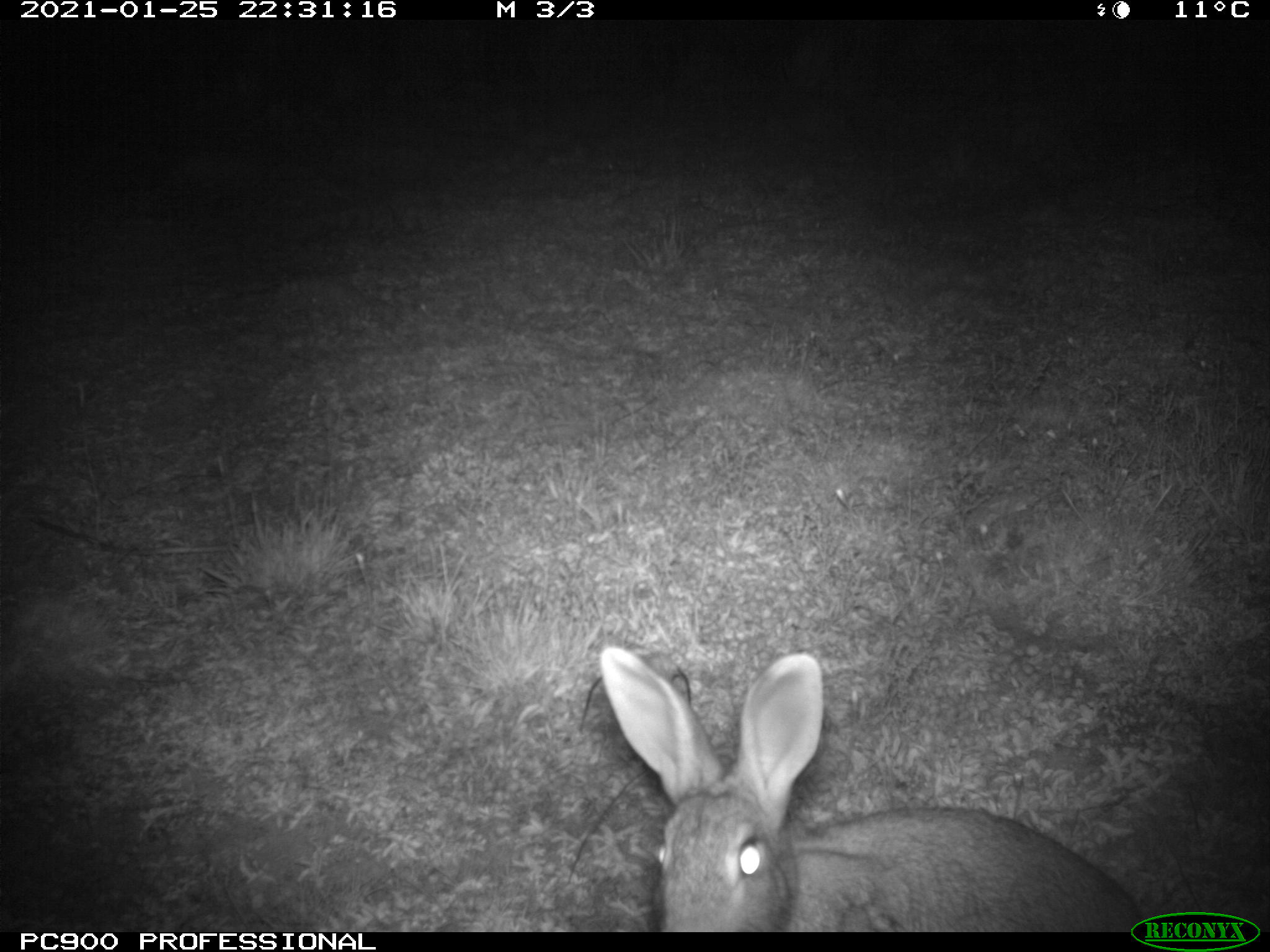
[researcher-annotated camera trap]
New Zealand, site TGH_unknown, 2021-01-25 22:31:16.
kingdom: Animalia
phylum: Chordata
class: Mammalia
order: Lagomorpha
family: Leporidae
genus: Oryctolagus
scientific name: Oryctolagus cuniculus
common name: european rabbit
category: rabbit